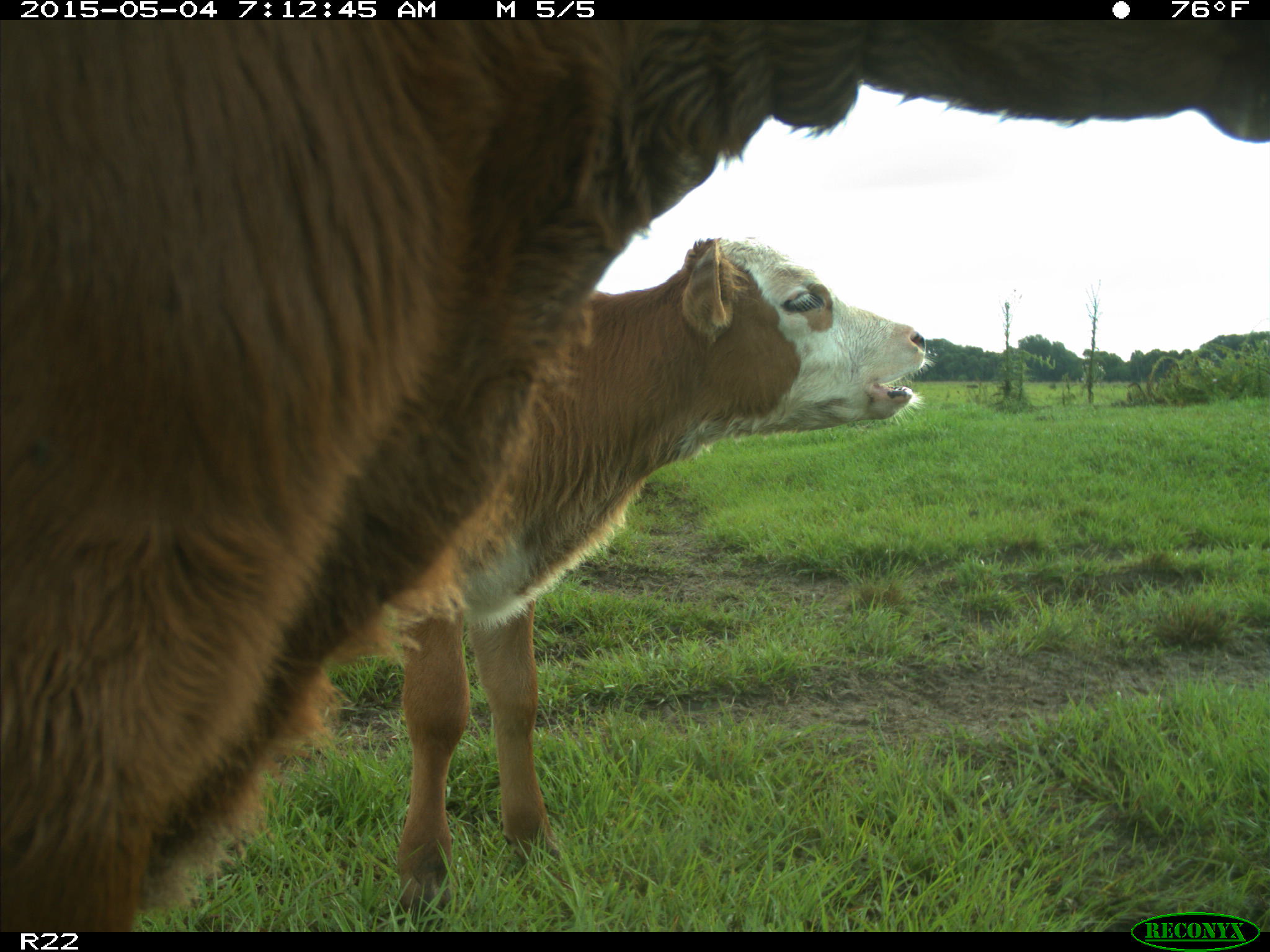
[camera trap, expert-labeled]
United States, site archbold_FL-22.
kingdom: Animalia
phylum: Chordata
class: Mammalia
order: Artiodactyla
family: Bovidae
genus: Bos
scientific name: Bos taurus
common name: domestic cow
Bos taurus (domestic cow).